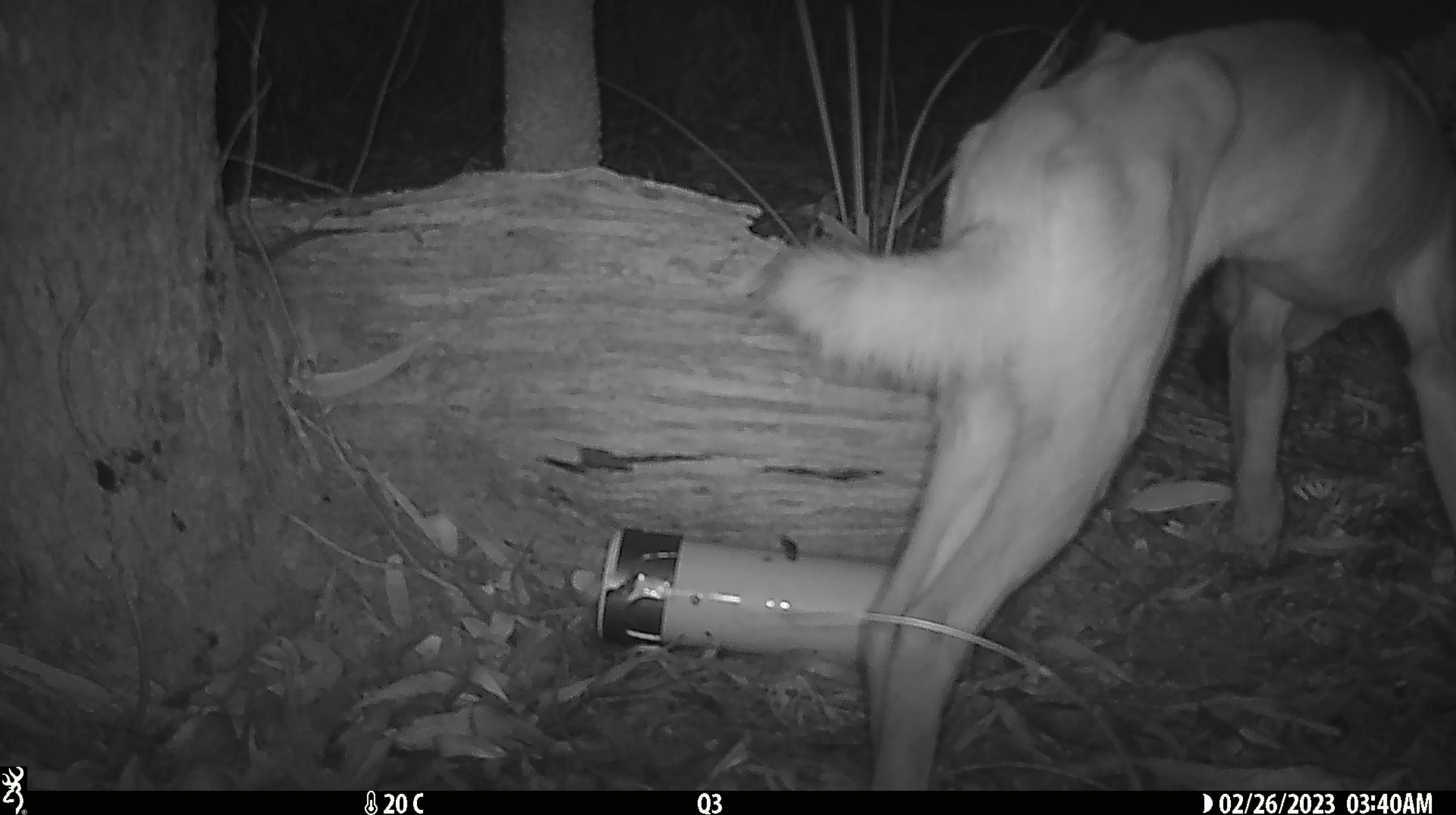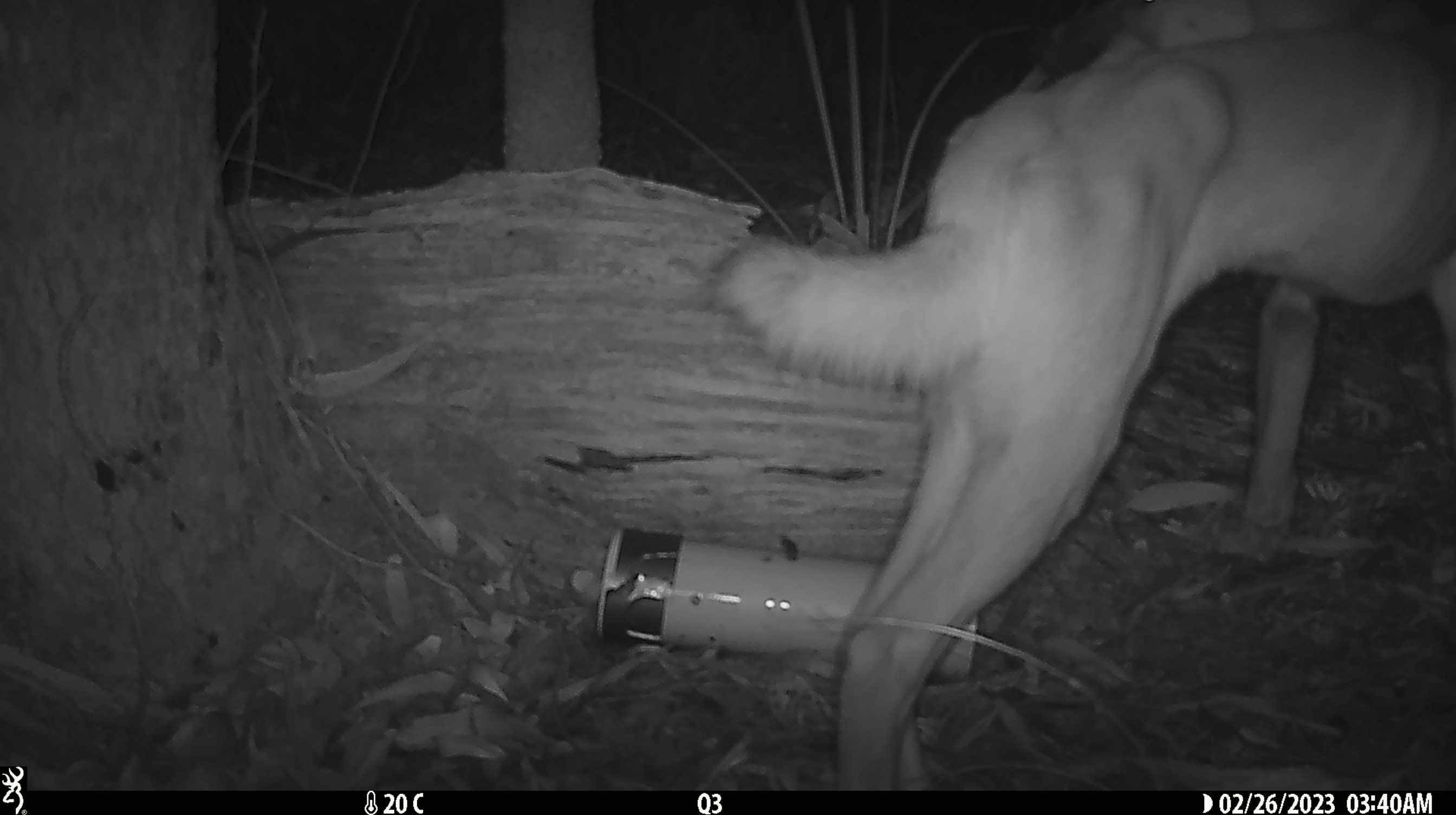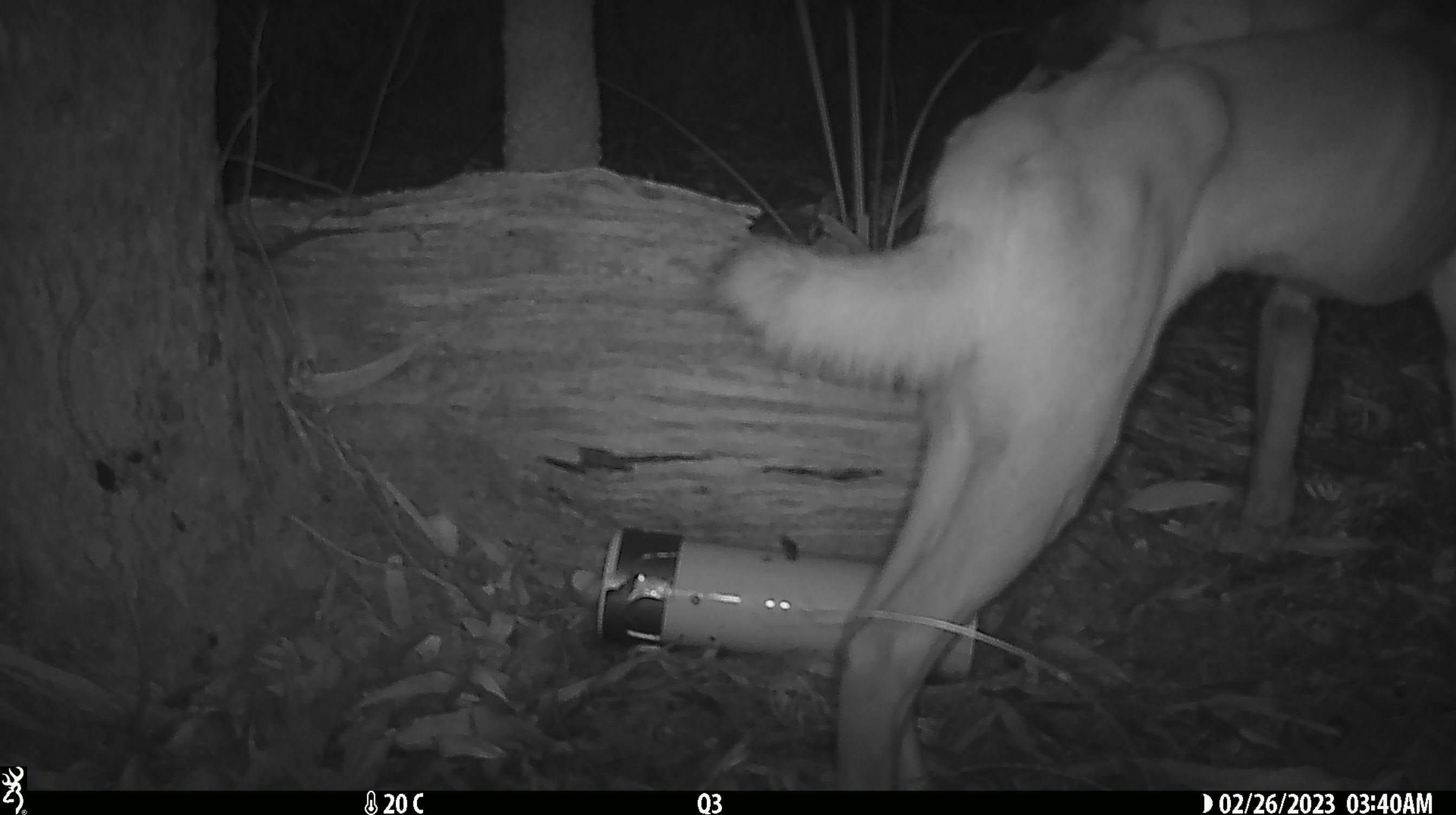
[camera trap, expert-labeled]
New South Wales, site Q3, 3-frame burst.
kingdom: Animalia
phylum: Chordata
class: Mammalia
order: Carnivora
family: Canidae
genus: Canis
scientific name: Canis familiaris dingo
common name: dingo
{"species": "dingo (Canis familiaris dingo)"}